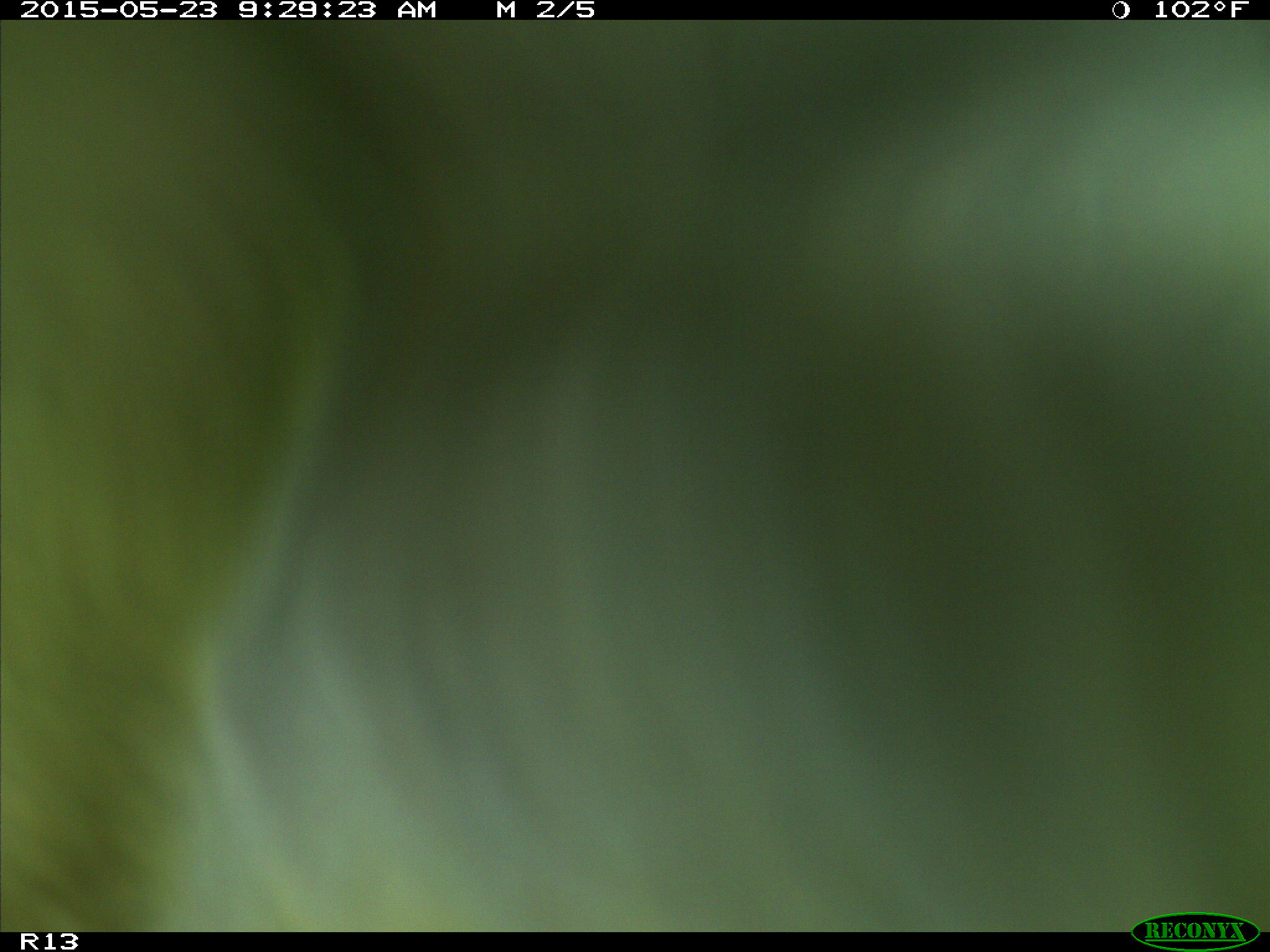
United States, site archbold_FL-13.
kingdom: Animalia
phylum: Chordata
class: Mammalia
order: Artiodactyla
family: Bovidae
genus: Bos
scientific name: Bos taurus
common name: domestic cow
Bos taurus (domestic cow).